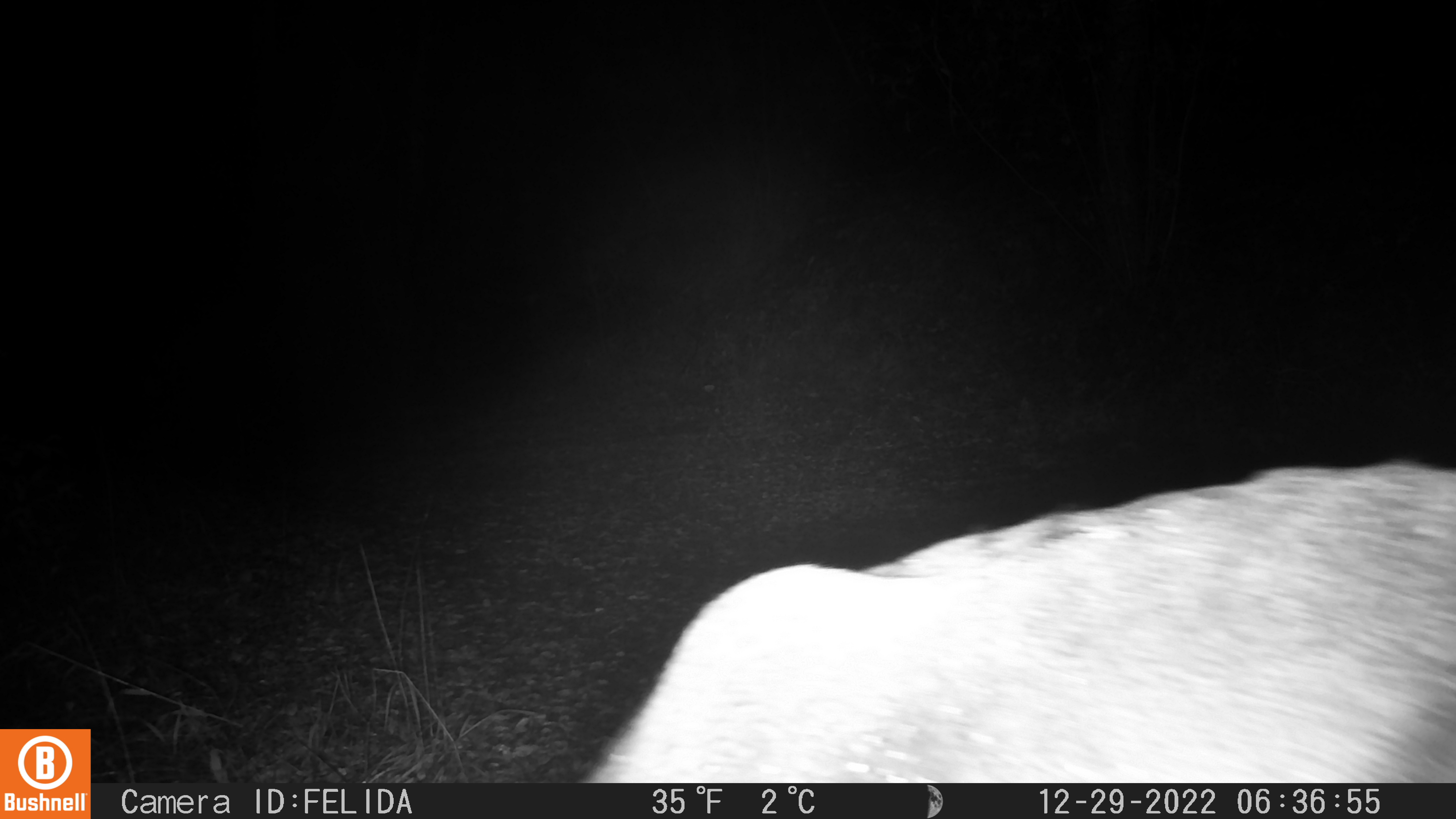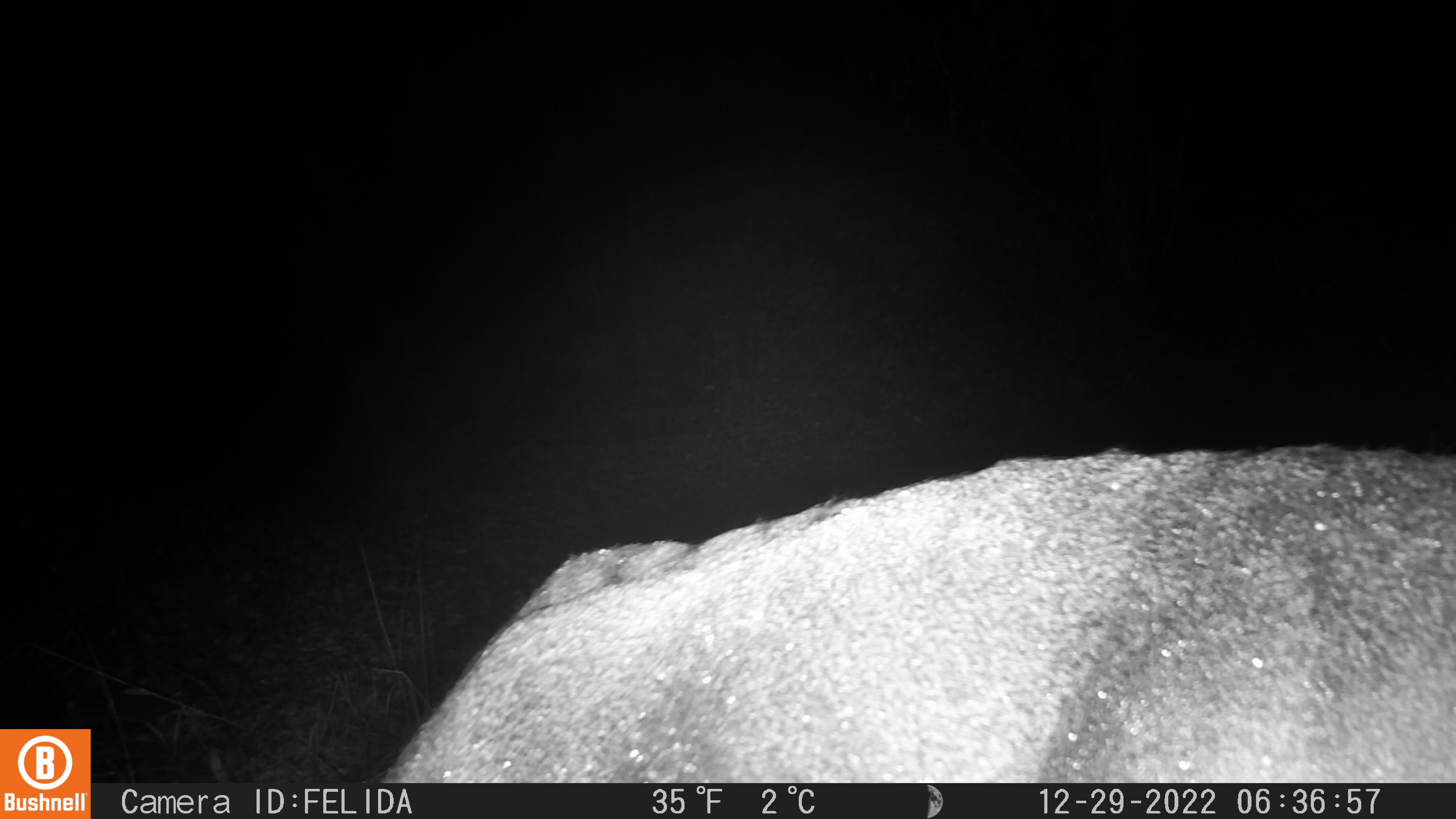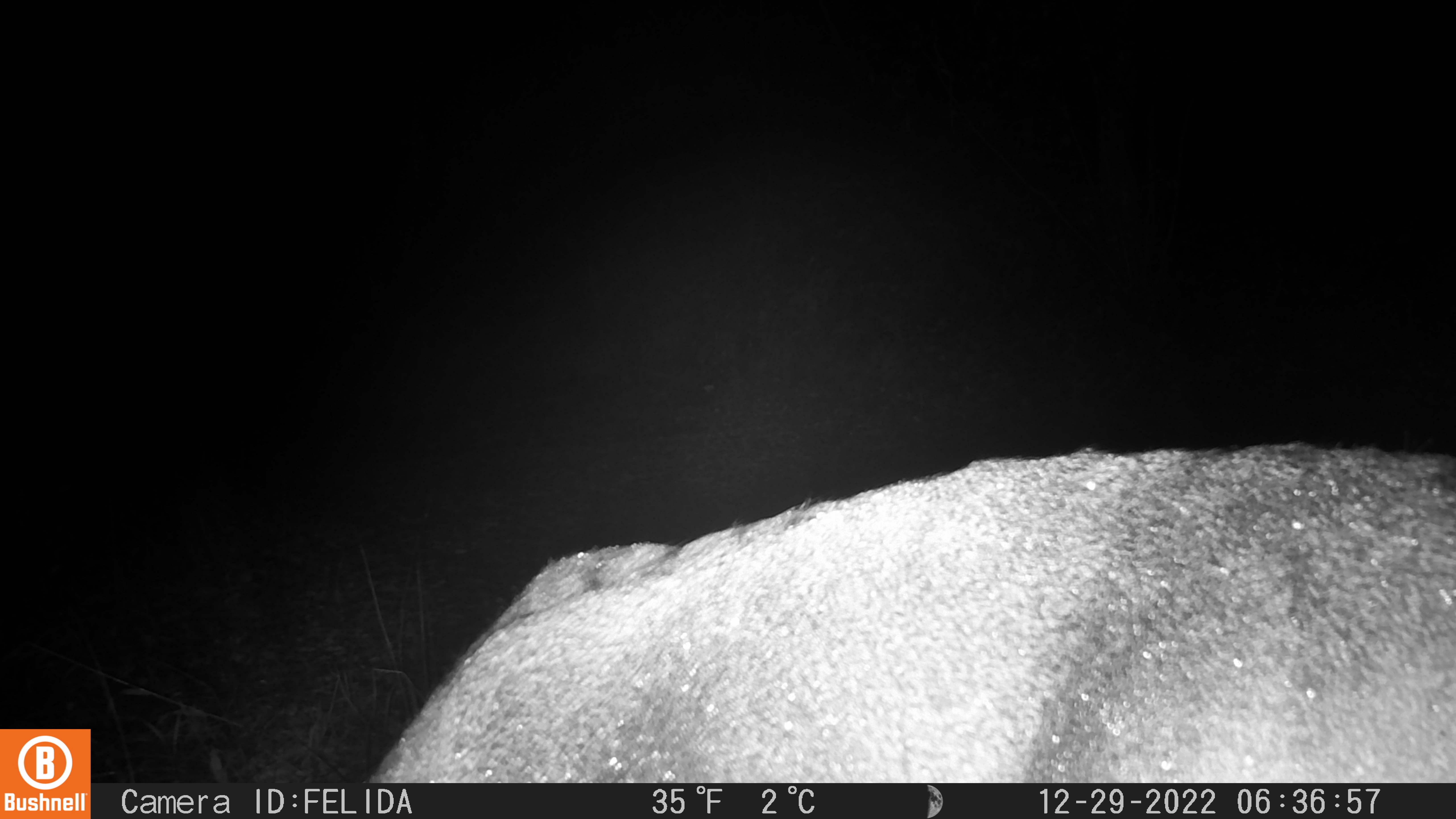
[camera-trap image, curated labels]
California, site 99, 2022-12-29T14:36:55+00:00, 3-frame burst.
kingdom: Animalia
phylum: Chordata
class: Mammalia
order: Artiodactyla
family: Cervidae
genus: Odocoileus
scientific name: Odocoileus hemionus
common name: mule deer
Mule deer (Odocoileus hemionus).